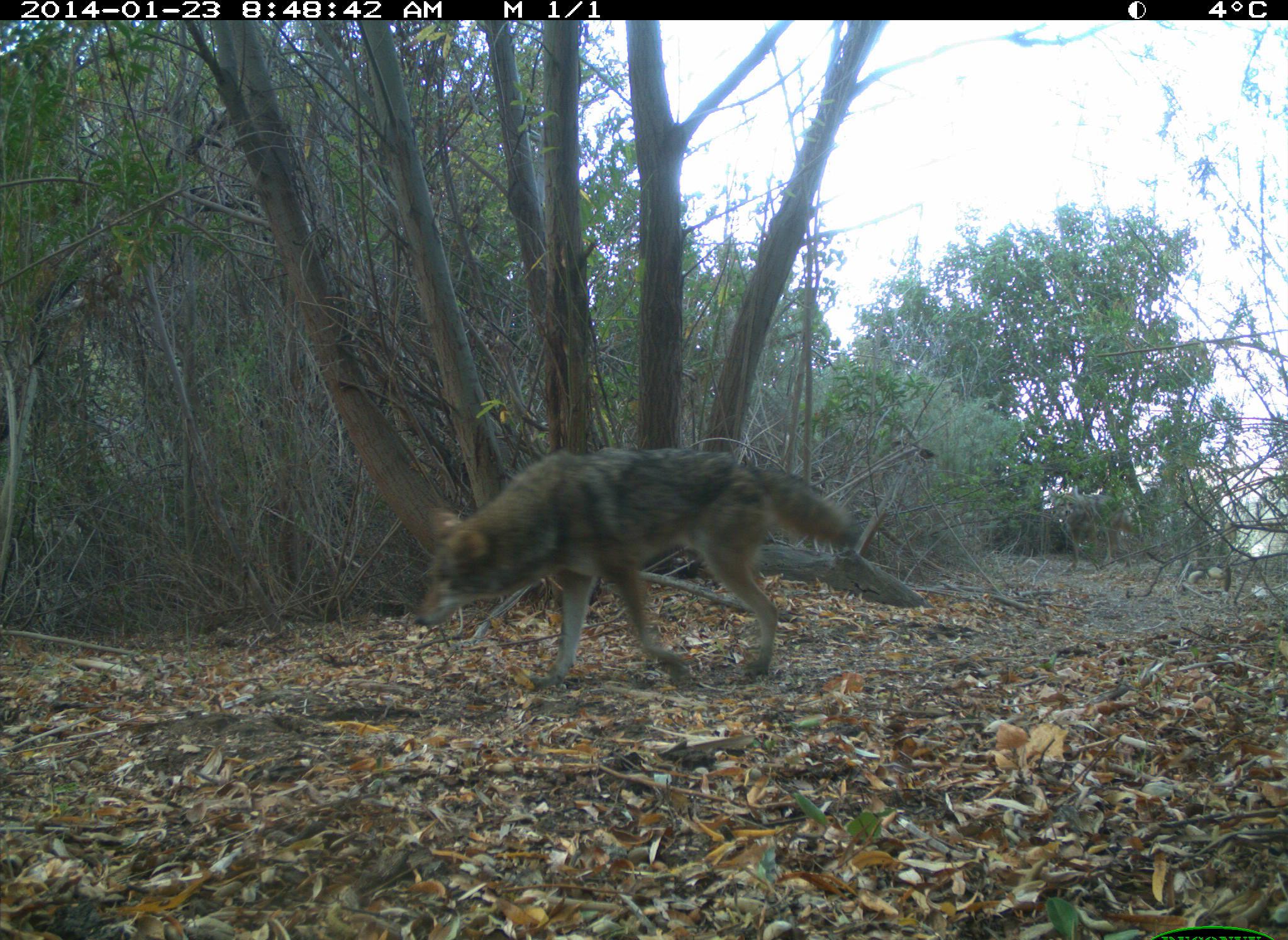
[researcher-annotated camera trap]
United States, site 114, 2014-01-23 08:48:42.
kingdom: Animalia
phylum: Chordata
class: Mammalia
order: Carnivora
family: Canidae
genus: Canis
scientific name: Canis latrans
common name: coyote